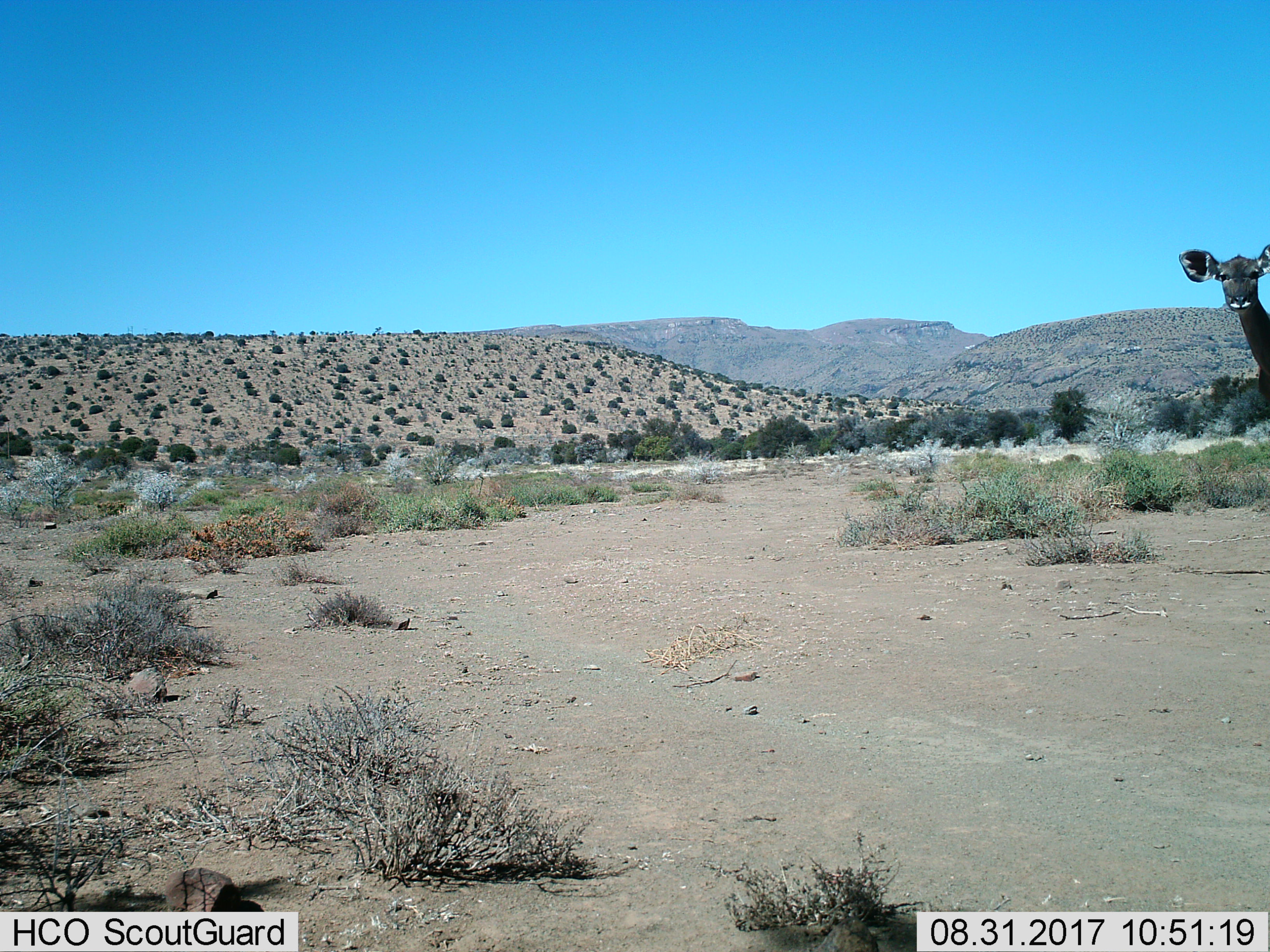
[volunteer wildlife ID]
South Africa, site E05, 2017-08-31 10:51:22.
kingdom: Animalia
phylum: Chordata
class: Mammalia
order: Artiodactyla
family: Bovidae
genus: Tragelaphus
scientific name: Tragelaphus strepsiceros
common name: greater kudu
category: kudu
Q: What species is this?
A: Kudu (greater kudu) (Tragelaphus strepsiceros).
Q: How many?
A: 1.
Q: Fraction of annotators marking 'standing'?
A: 100%.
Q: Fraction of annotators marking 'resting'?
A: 0%.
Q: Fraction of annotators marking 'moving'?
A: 14%.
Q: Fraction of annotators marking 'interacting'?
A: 0%.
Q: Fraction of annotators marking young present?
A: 0%.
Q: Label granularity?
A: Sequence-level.